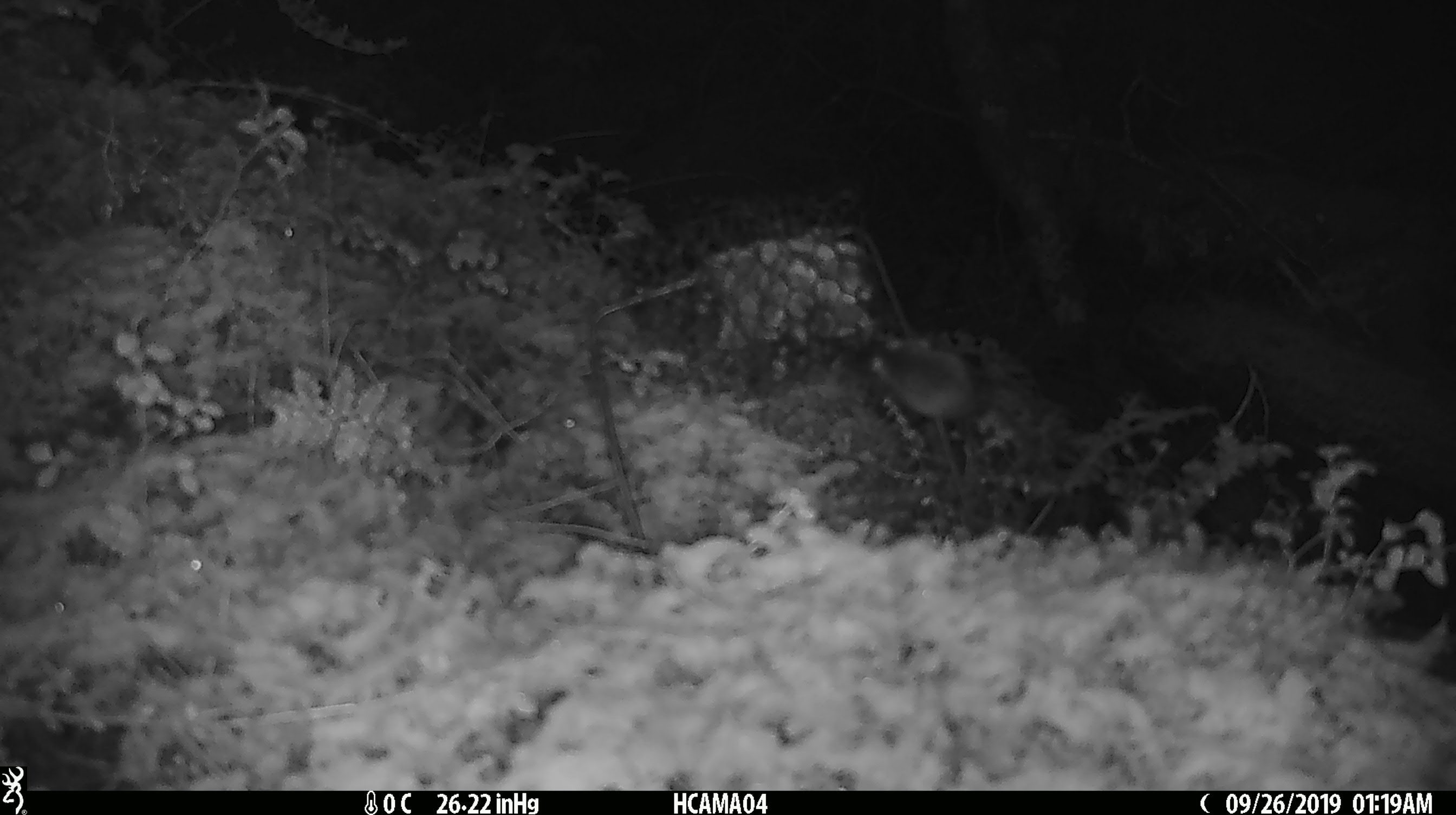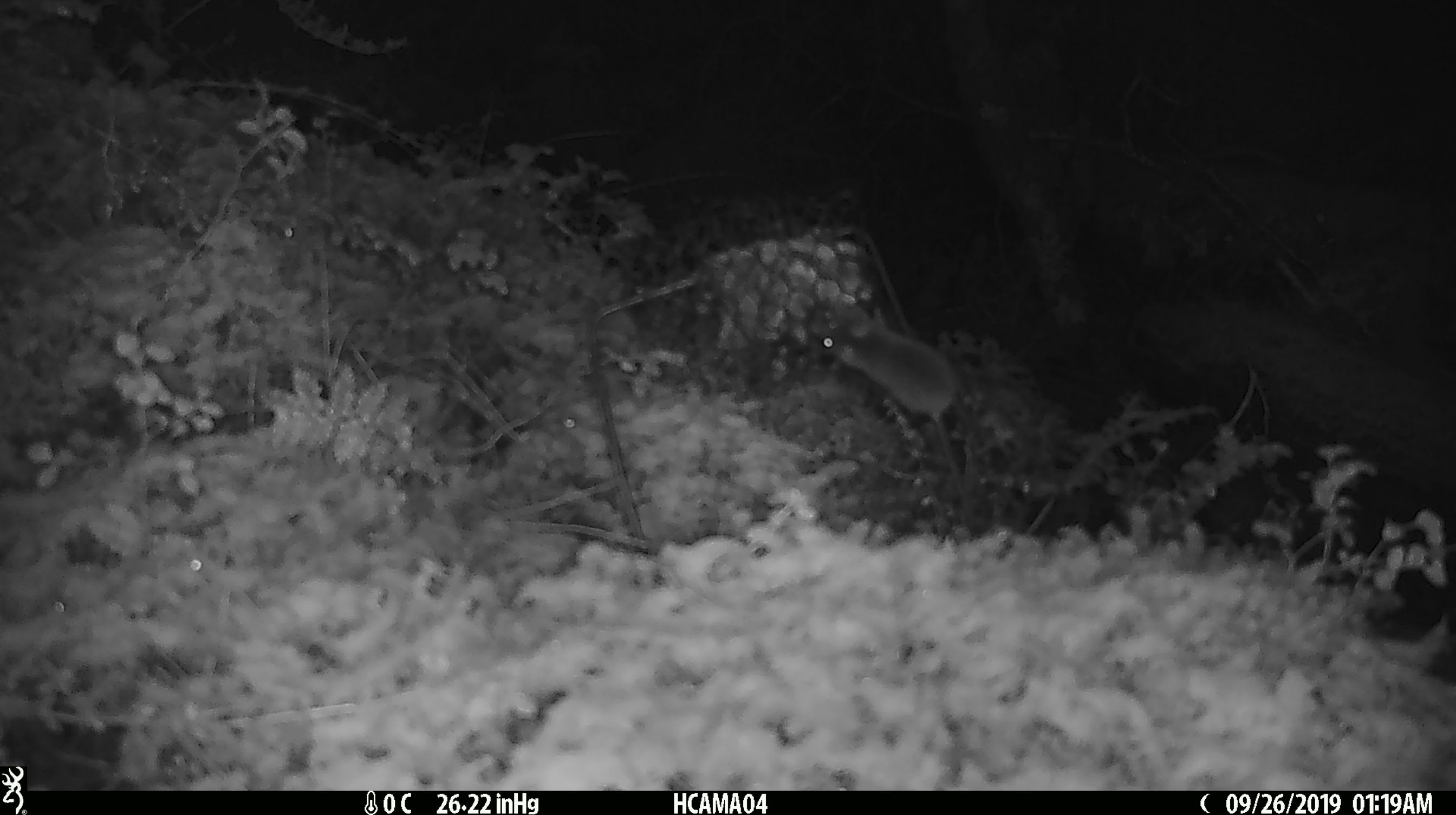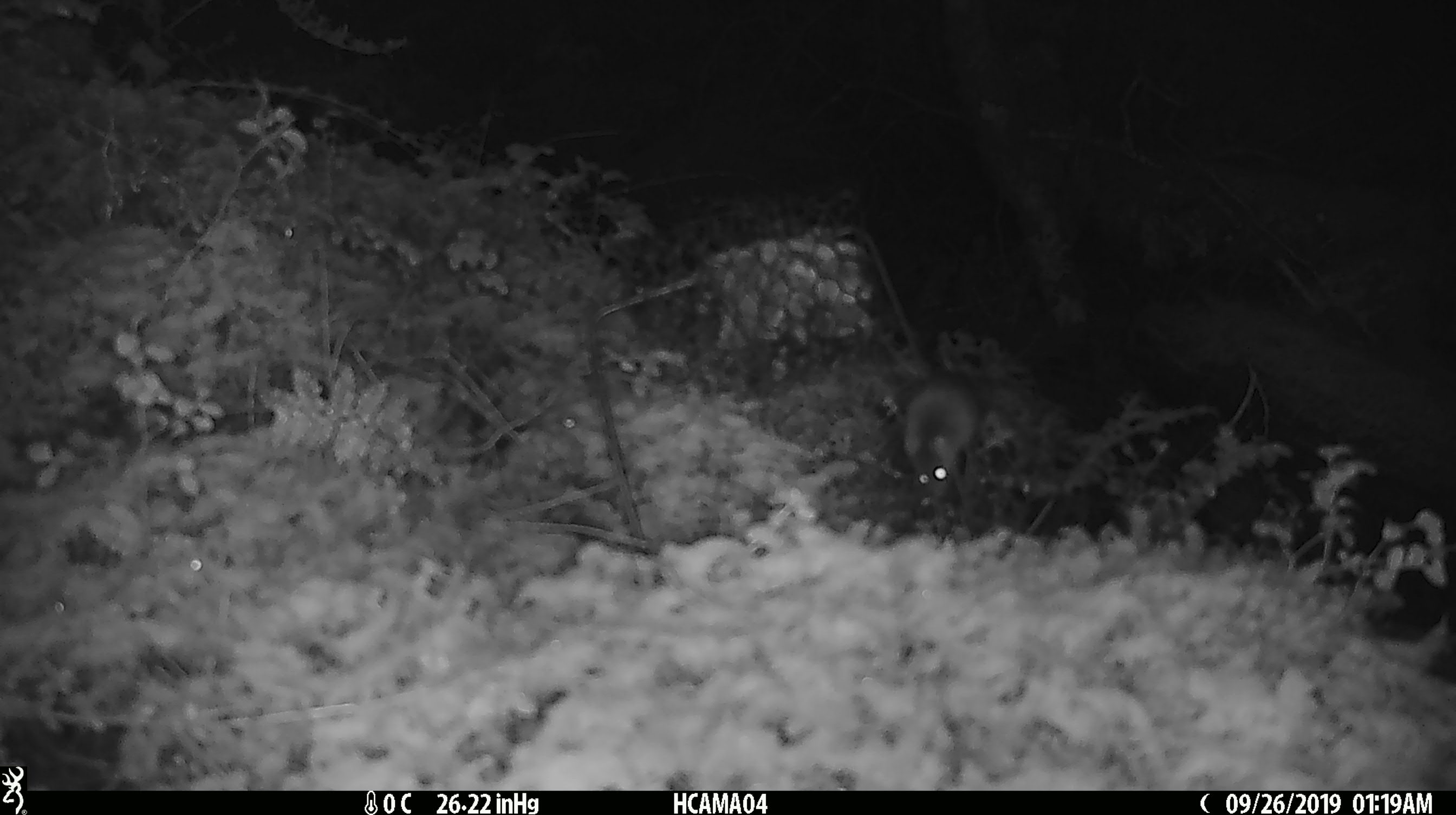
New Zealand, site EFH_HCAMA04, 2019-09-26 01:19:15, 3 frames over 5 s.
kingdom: Animalia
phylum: Chordata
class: Mammalia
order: Rodentia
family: Muridae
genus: Mus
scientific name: Mus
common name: mouse